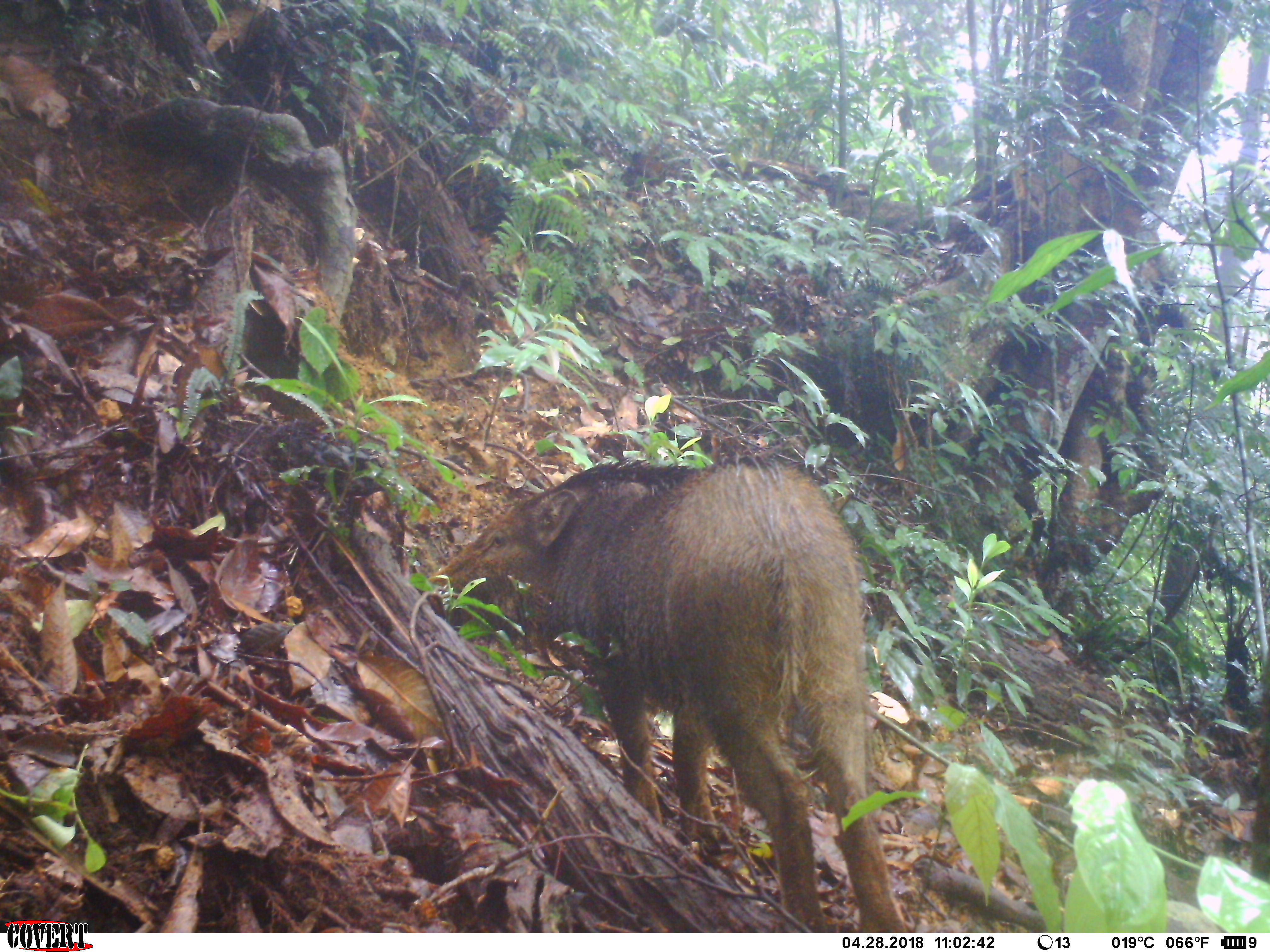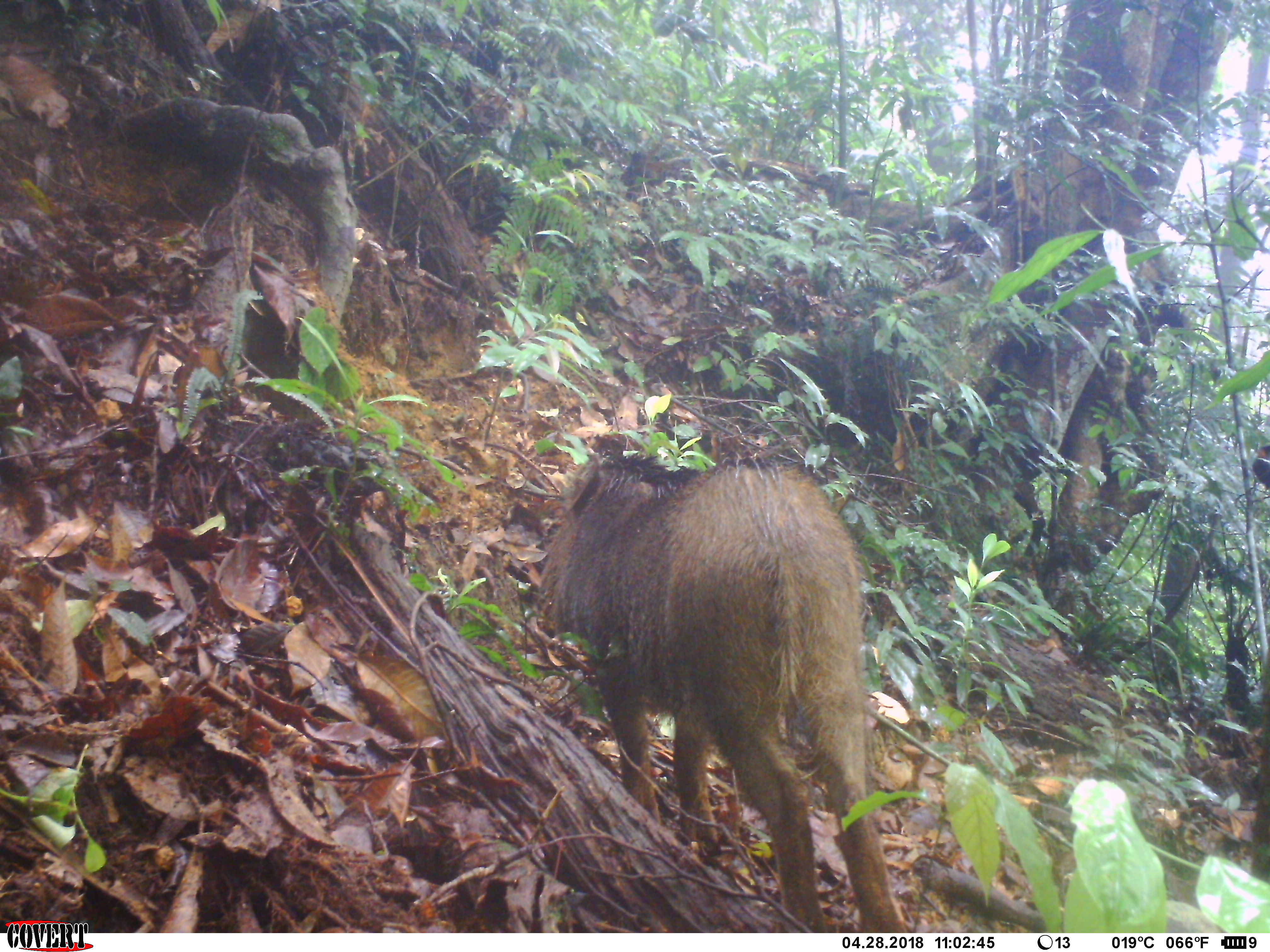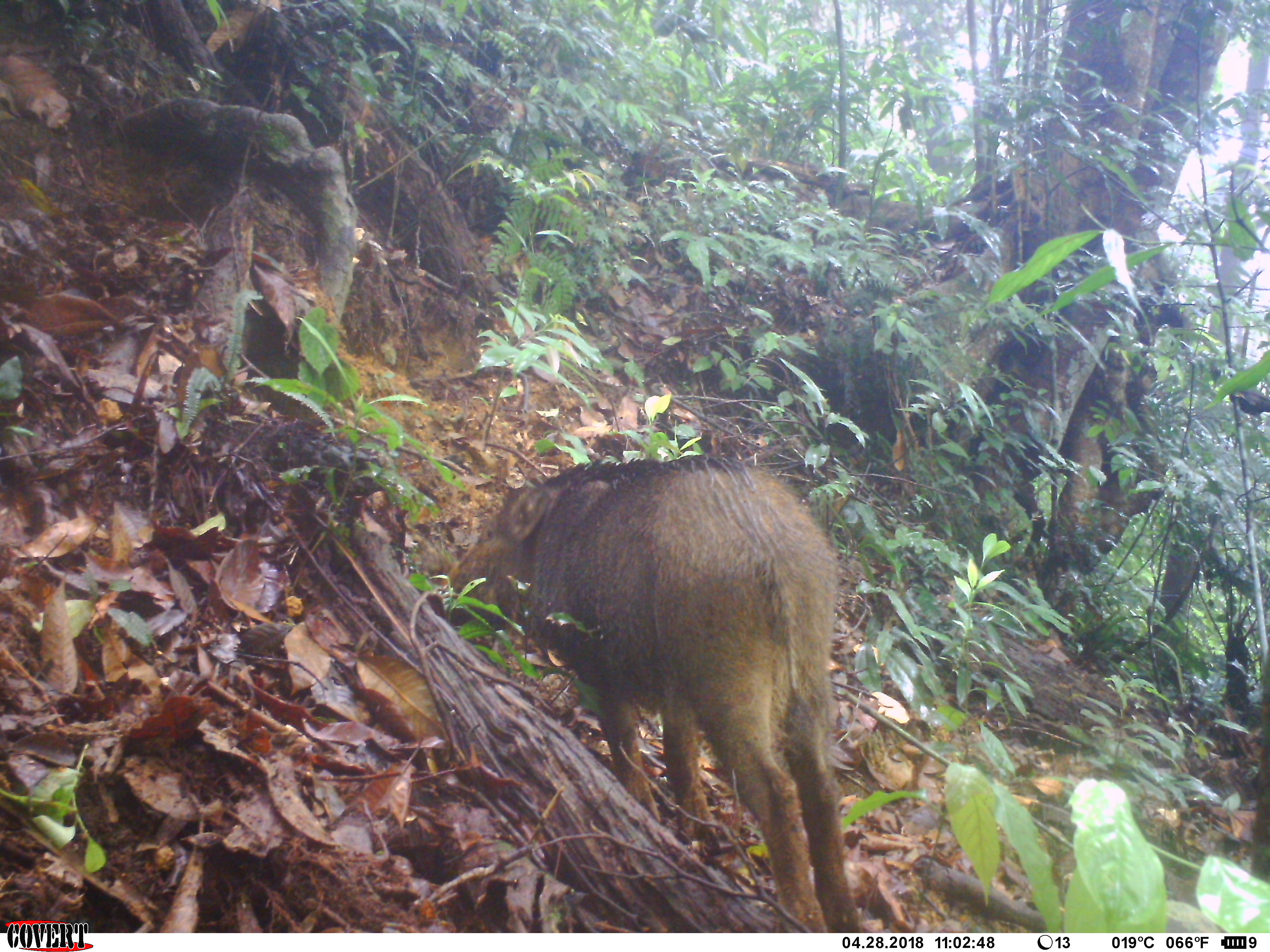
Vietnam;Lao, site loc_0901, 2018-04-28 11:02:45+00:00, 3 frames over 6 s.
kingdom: Animalia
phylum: Chordata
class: Mammalia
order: Artiodactyla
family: Suidae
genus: Sus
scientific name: Sus scrofa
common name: eurasian wild pig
Eurasian wild pig (Sus scrofa). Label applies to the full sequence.